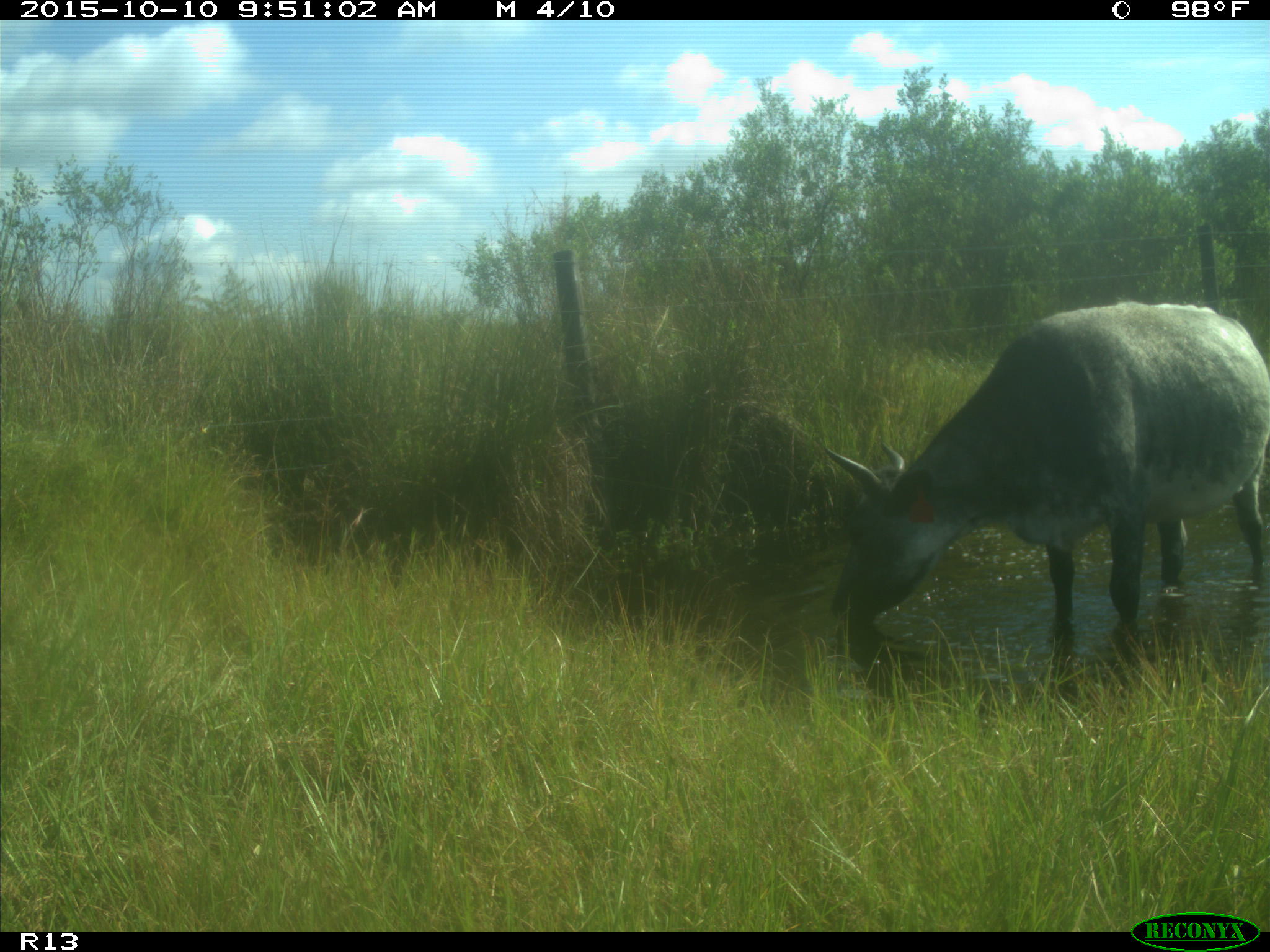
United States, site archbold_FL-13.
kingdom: Animalia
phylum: Chordata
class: Mammalia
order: Artiodactyla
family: Bovidae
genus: Bos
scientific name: Bos taurus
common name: domestic cow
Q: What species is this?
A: Bos taurus (domestic cow).